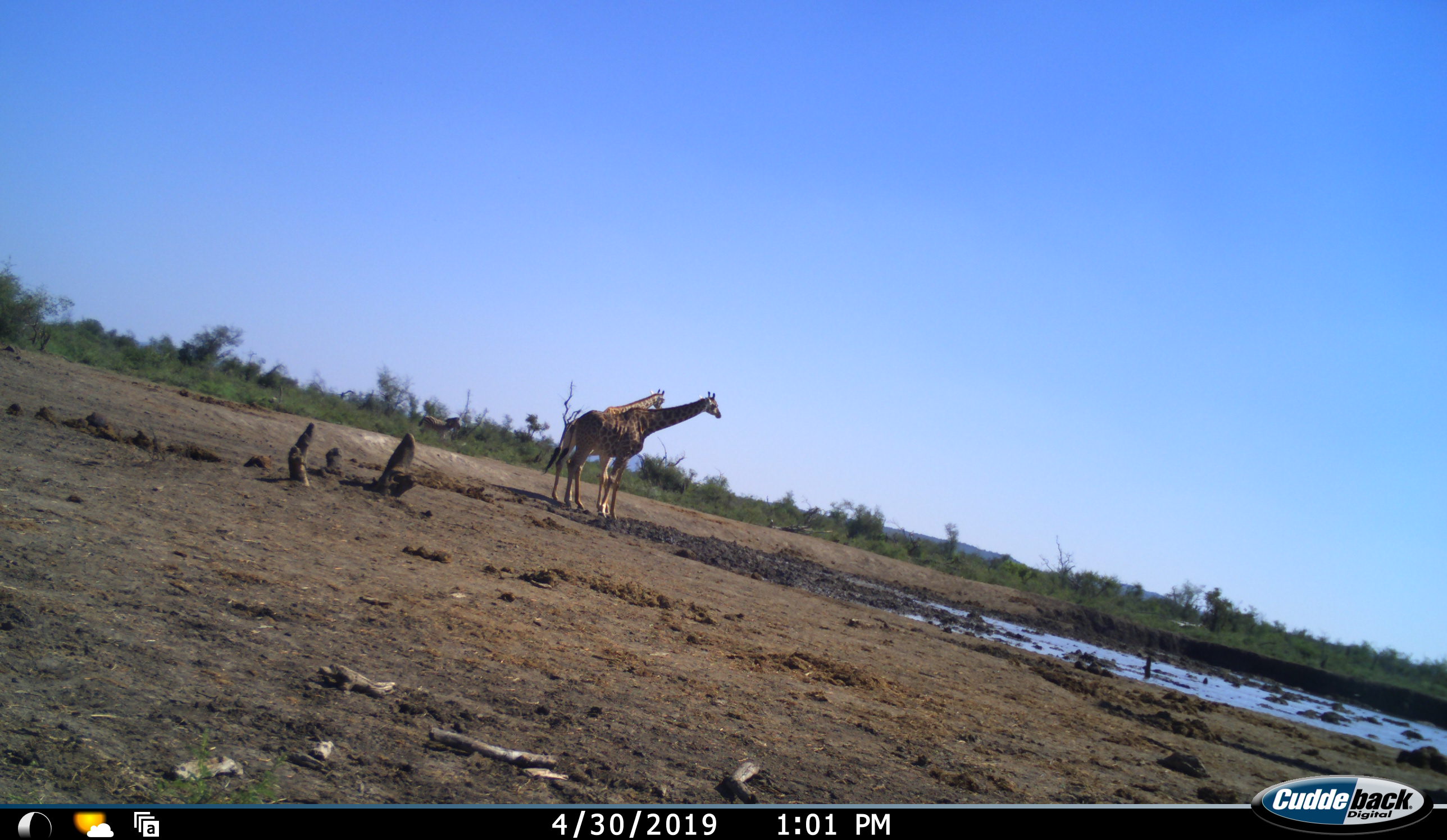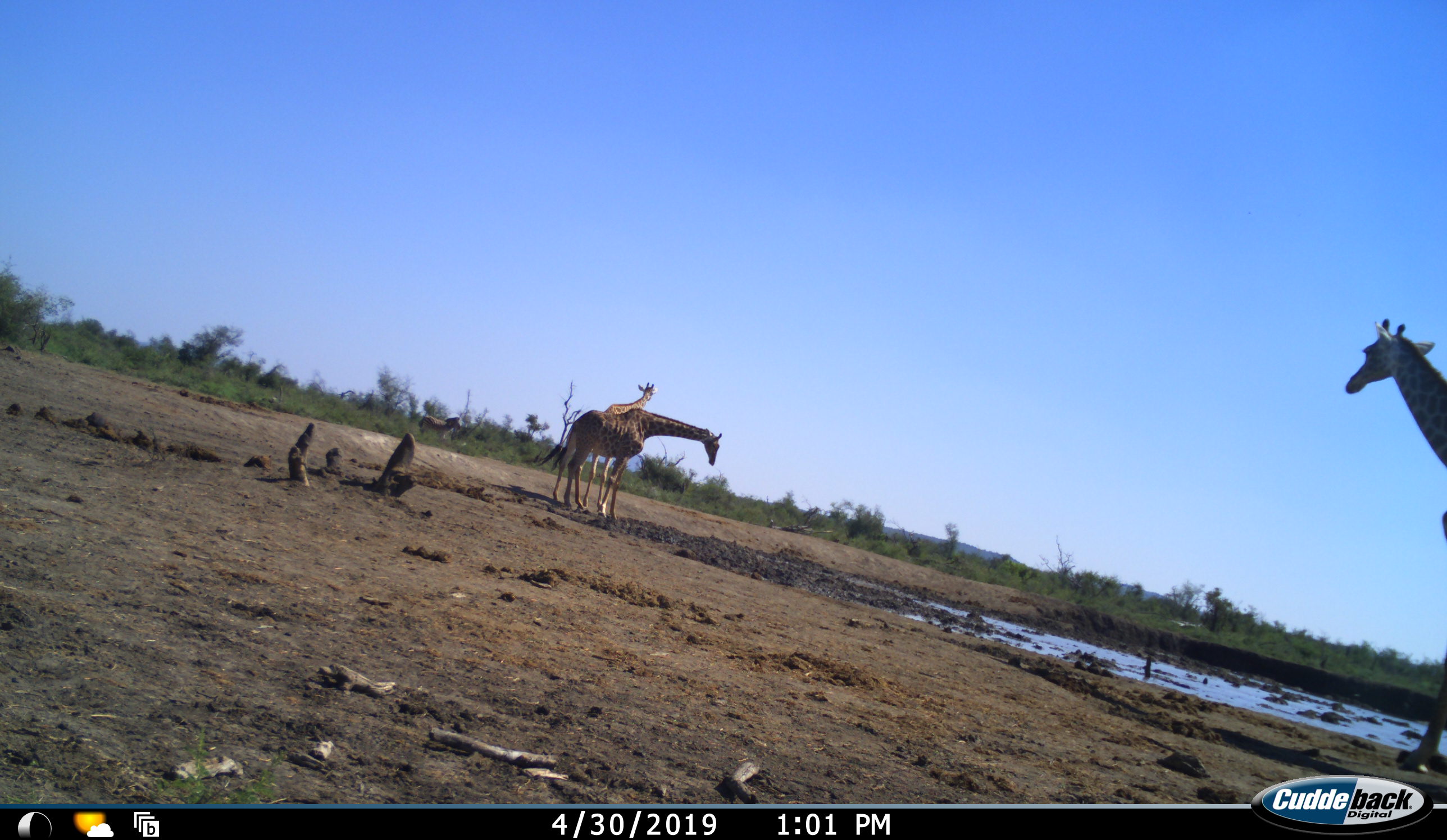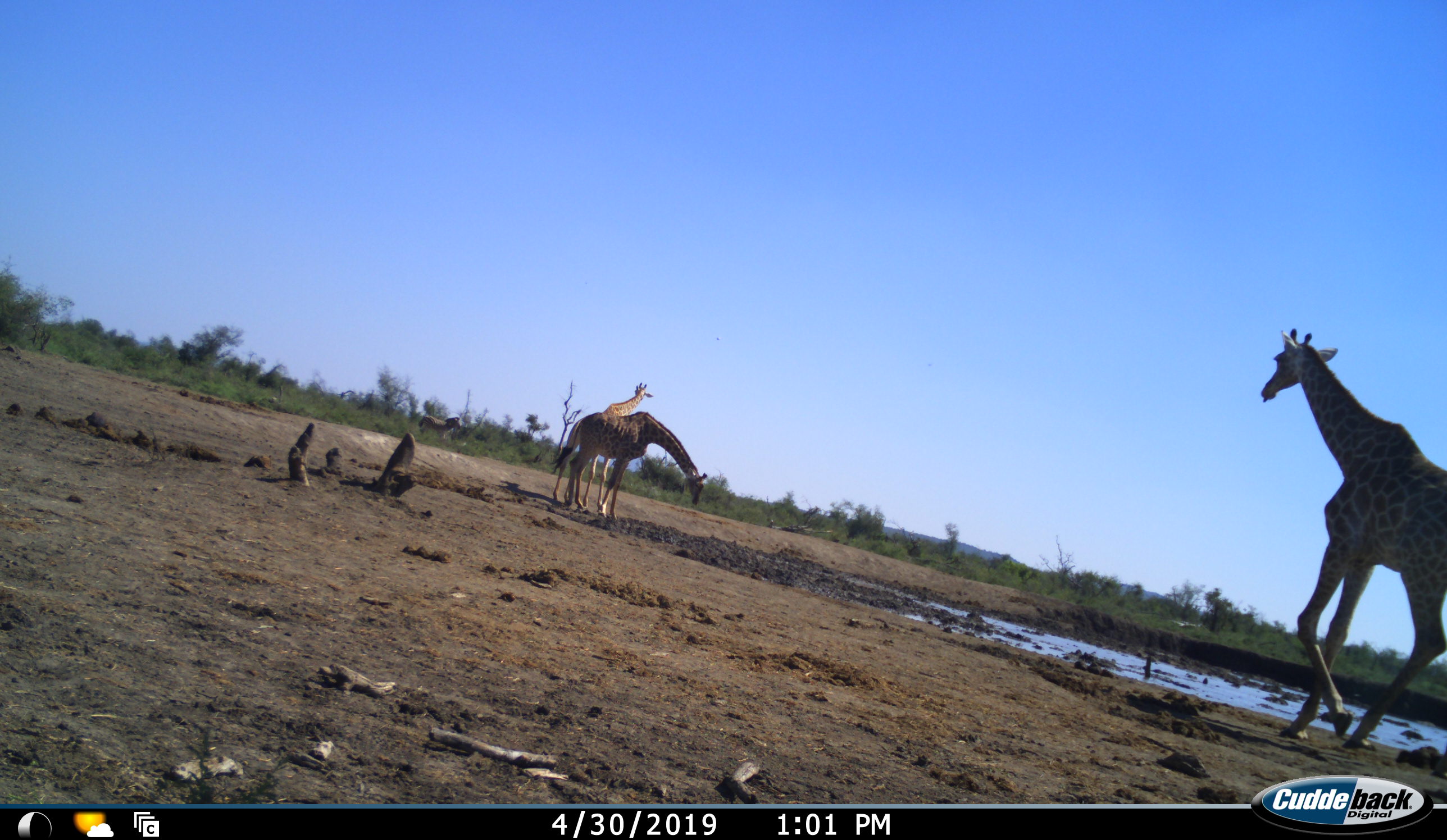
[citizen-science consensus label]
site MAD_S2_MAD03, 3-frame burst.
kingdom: Animalia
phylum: Chordata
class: Mammalia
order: Artiodactyla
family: Giraffidae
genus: Giraffa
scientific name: Giraffa camelopardalis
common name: giraffe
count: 3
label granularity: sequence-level